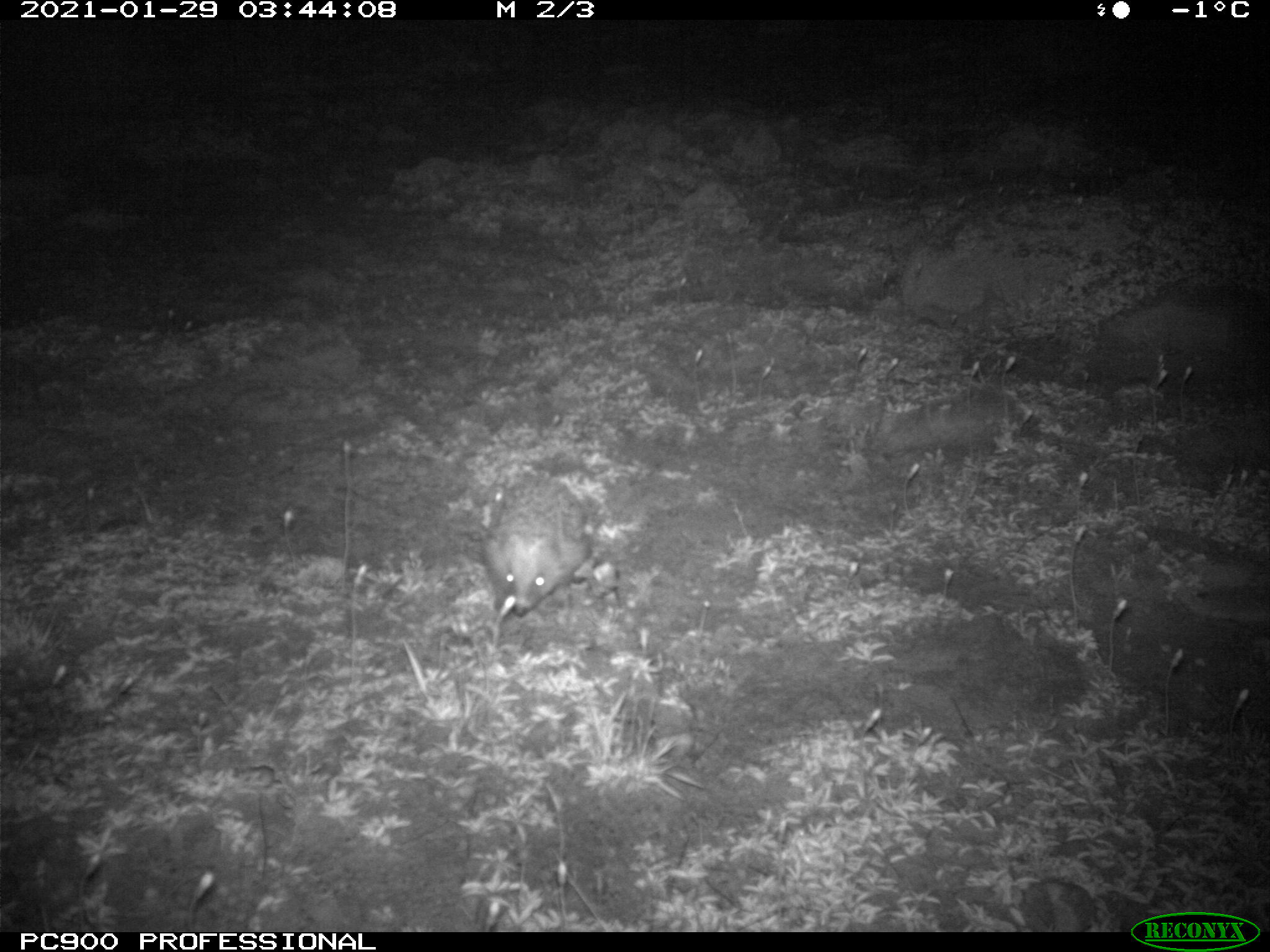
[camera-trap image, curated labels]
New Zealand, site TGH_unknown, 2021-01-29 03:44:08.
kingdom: Animalia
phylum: Chordata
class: Mammalia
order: Eulipotyphla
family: Erinaceidae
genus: Erinaceus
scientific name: Erinaceus europaeus europaeus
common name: european hedgehog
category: hedgehog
Hedgehog (european hedgehog) (Erinaceus europaeus europaeus).